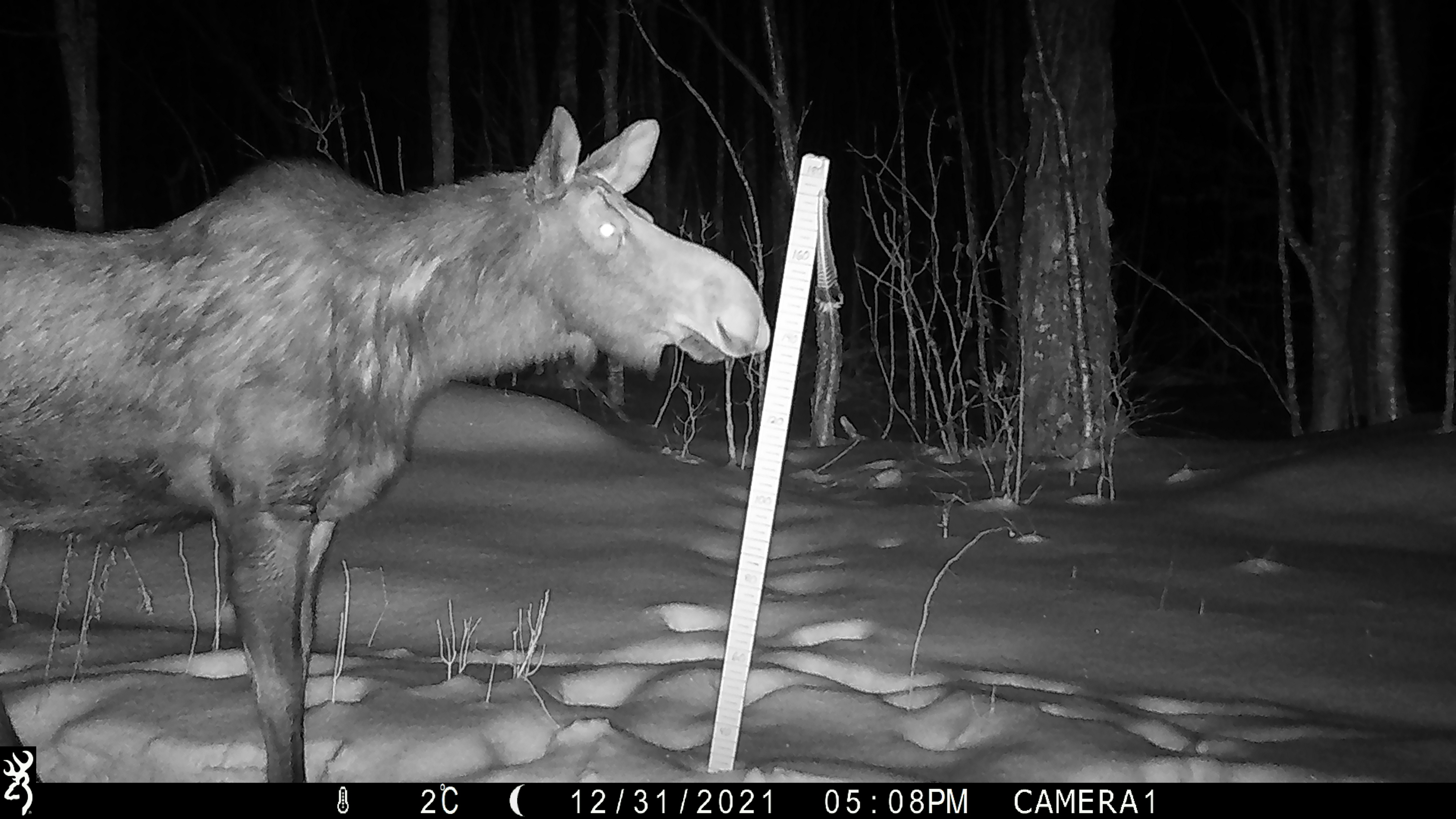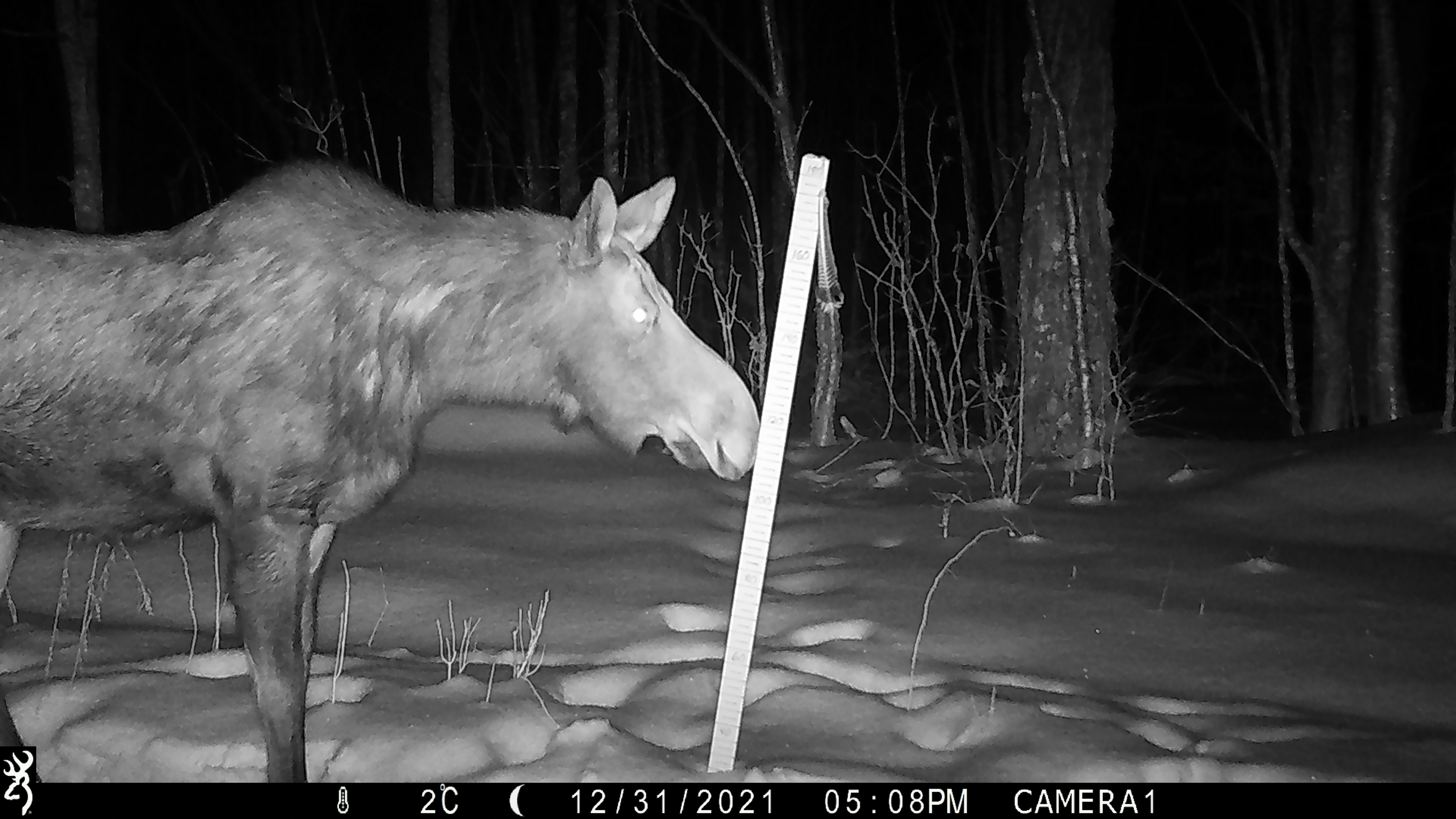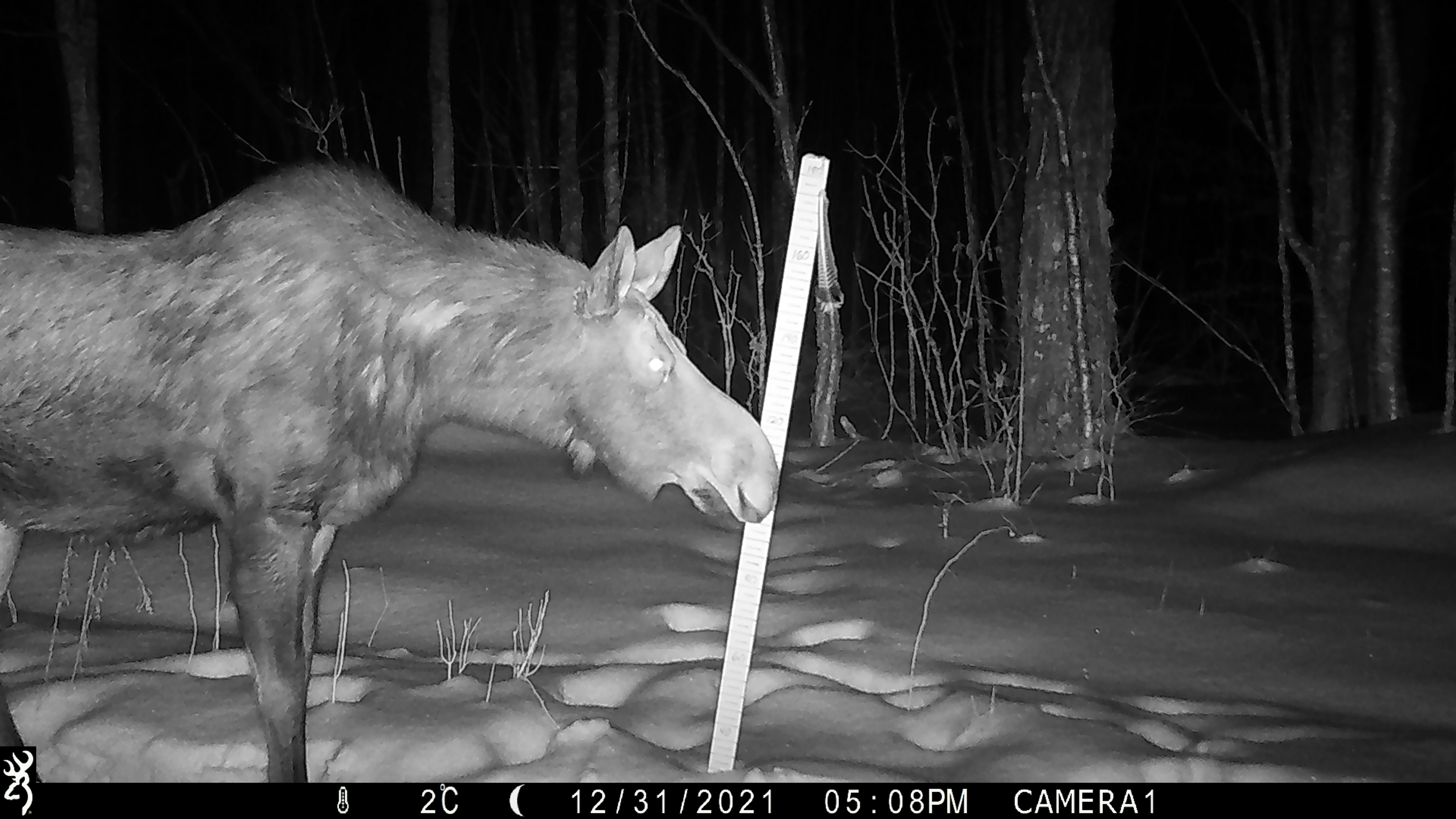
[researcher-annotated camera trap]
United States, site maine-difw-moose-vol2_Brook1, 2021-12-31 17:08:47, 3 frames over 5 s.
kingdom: Animalia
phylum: Chordata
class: Mammalia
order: Artiodactyla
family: Cervidae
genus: Alces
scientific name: Alces alces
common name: moose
Moose (Alces alces).